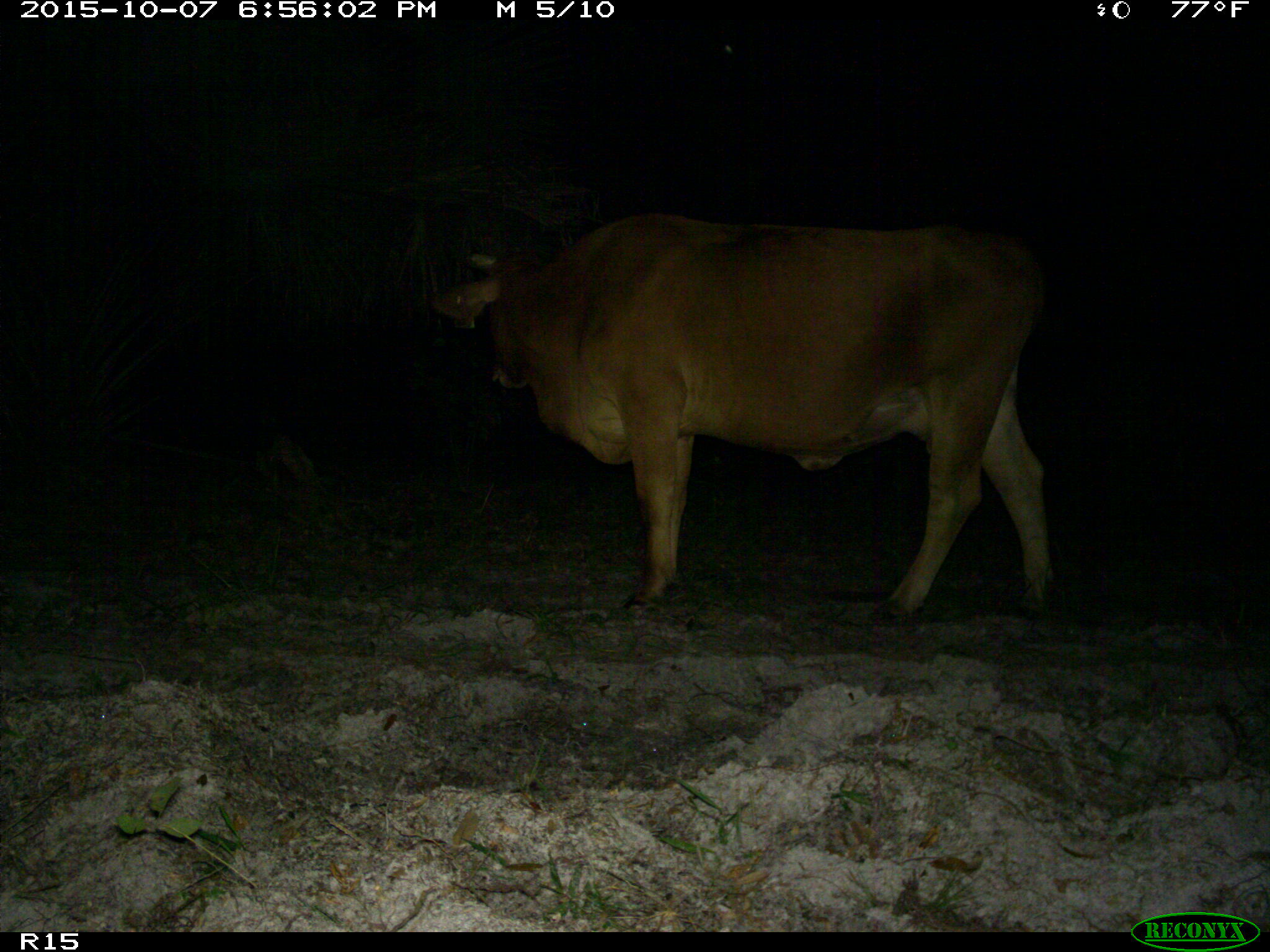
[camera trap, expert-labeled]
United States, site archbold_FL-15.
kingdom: Animalia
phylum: Chordata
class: Mammalia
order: Artiodactyla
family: Bovidae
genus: Bos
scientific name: Bos taurus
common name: domestic cow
Bos taurus (domestic cow).